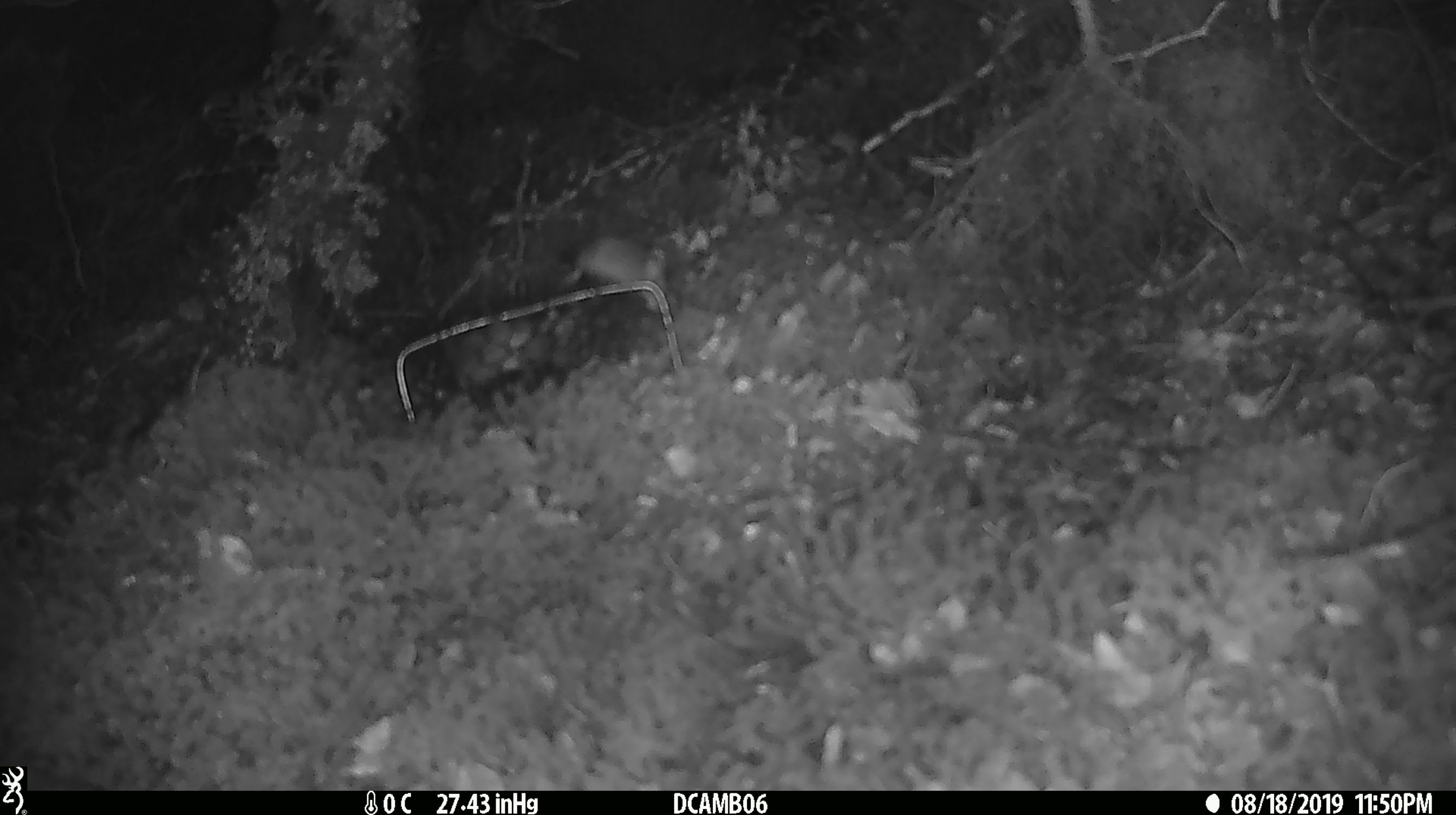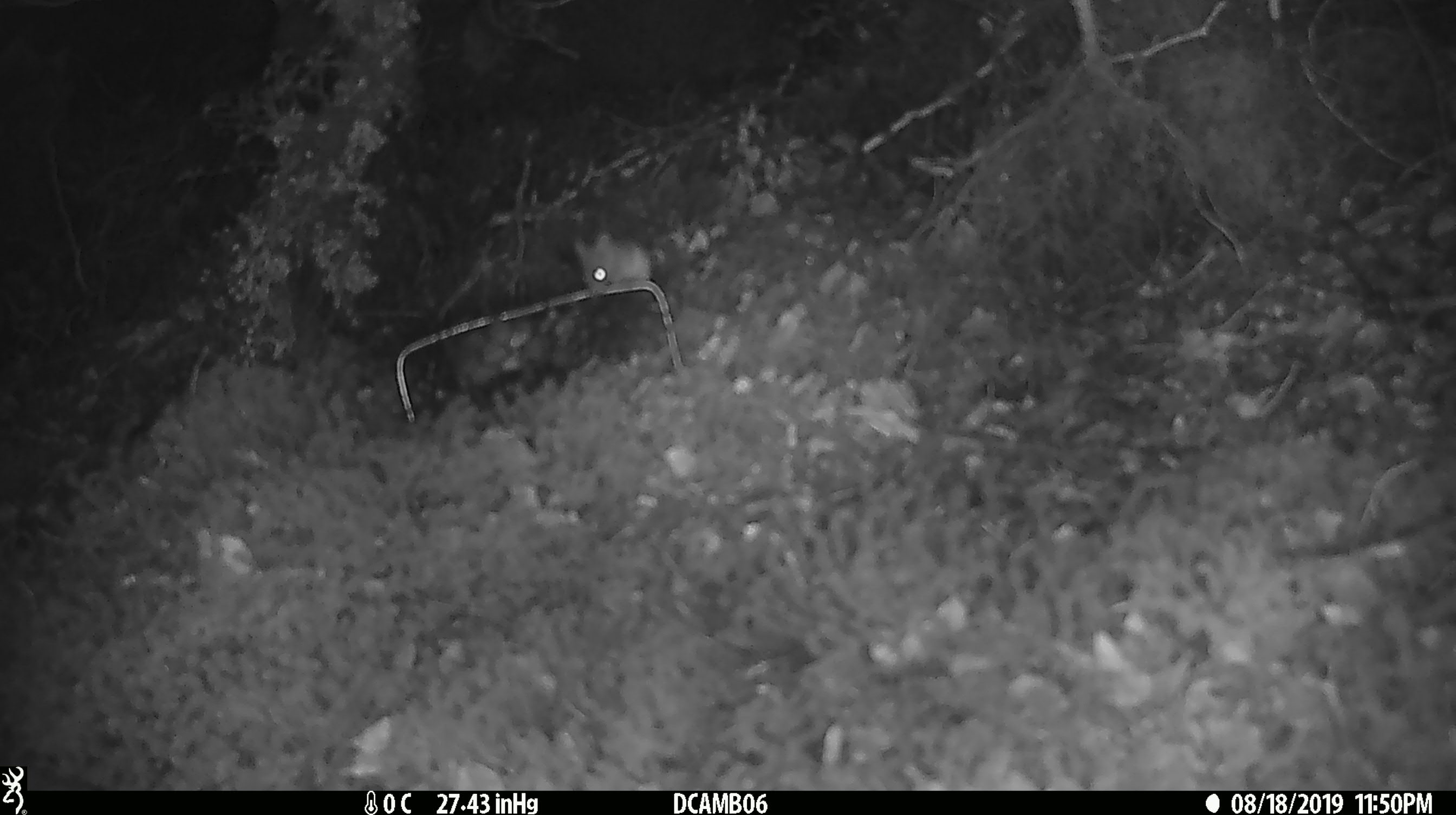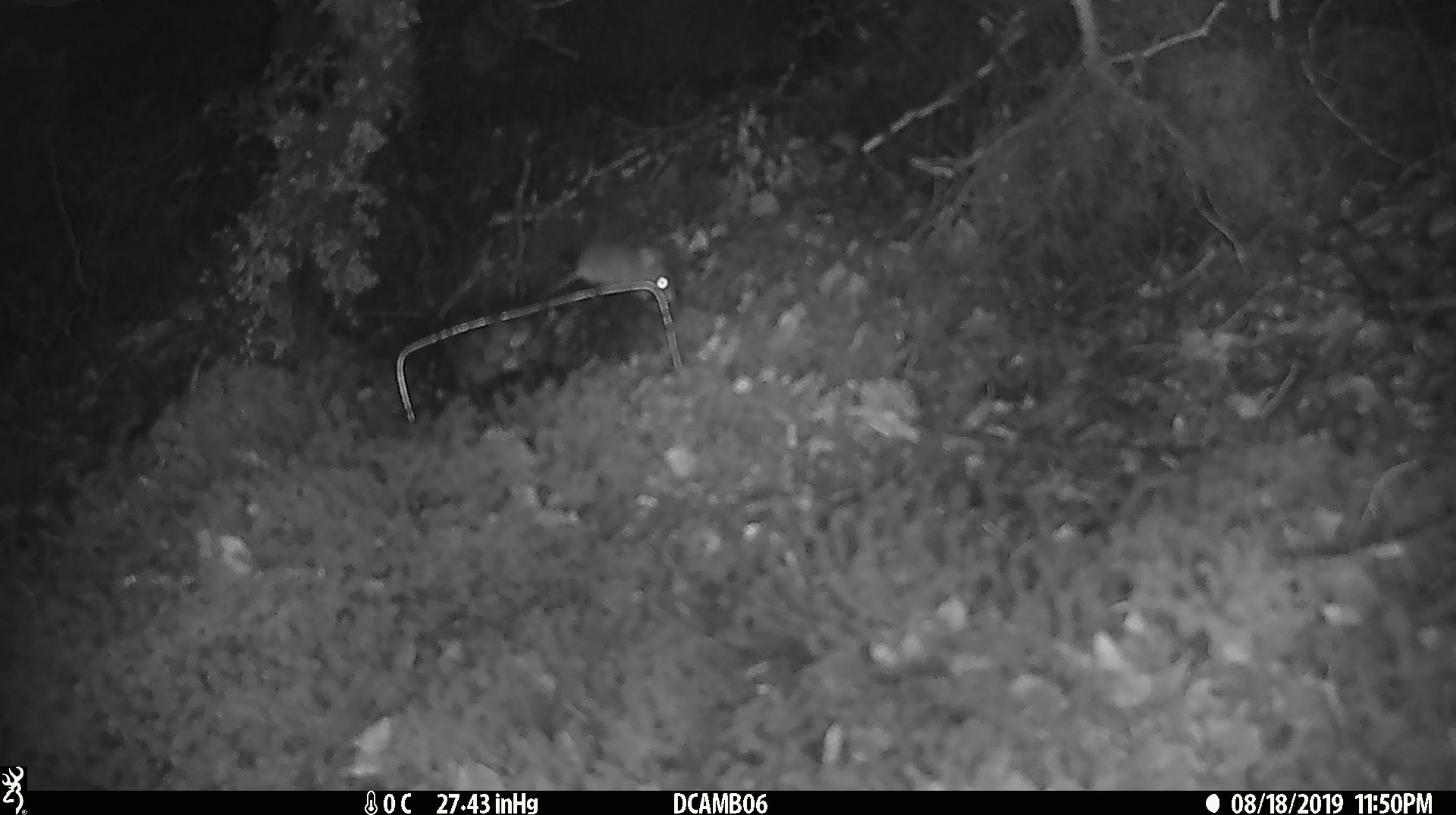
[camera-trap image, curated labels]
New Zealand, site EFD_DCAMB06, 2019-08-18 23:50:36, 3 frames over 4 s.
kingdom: Animalia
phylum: Chordata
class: Mammalia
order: Rodentia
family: Muridae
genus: Mus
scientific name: Mus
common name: mouse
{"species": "mouse (Mus)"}